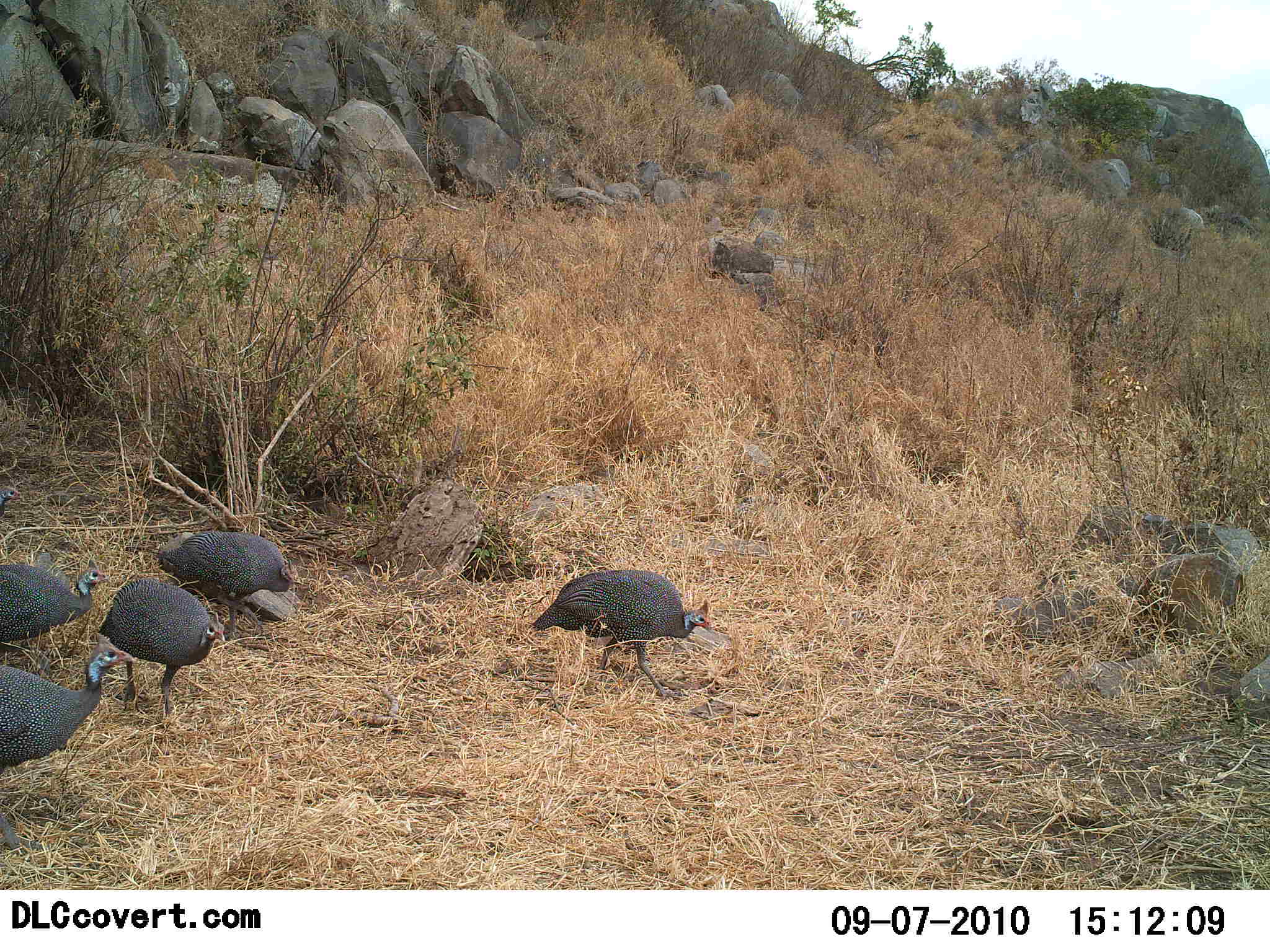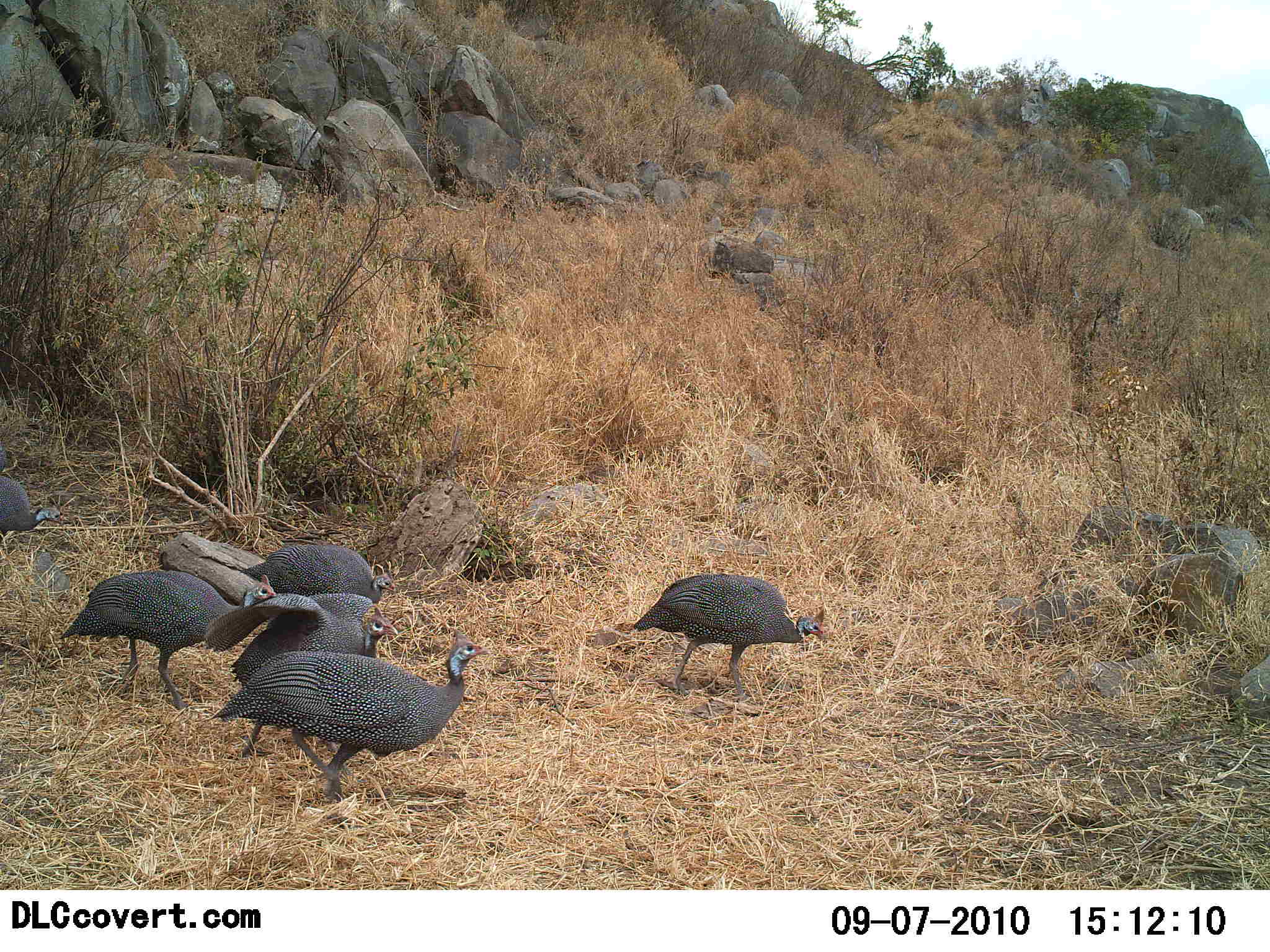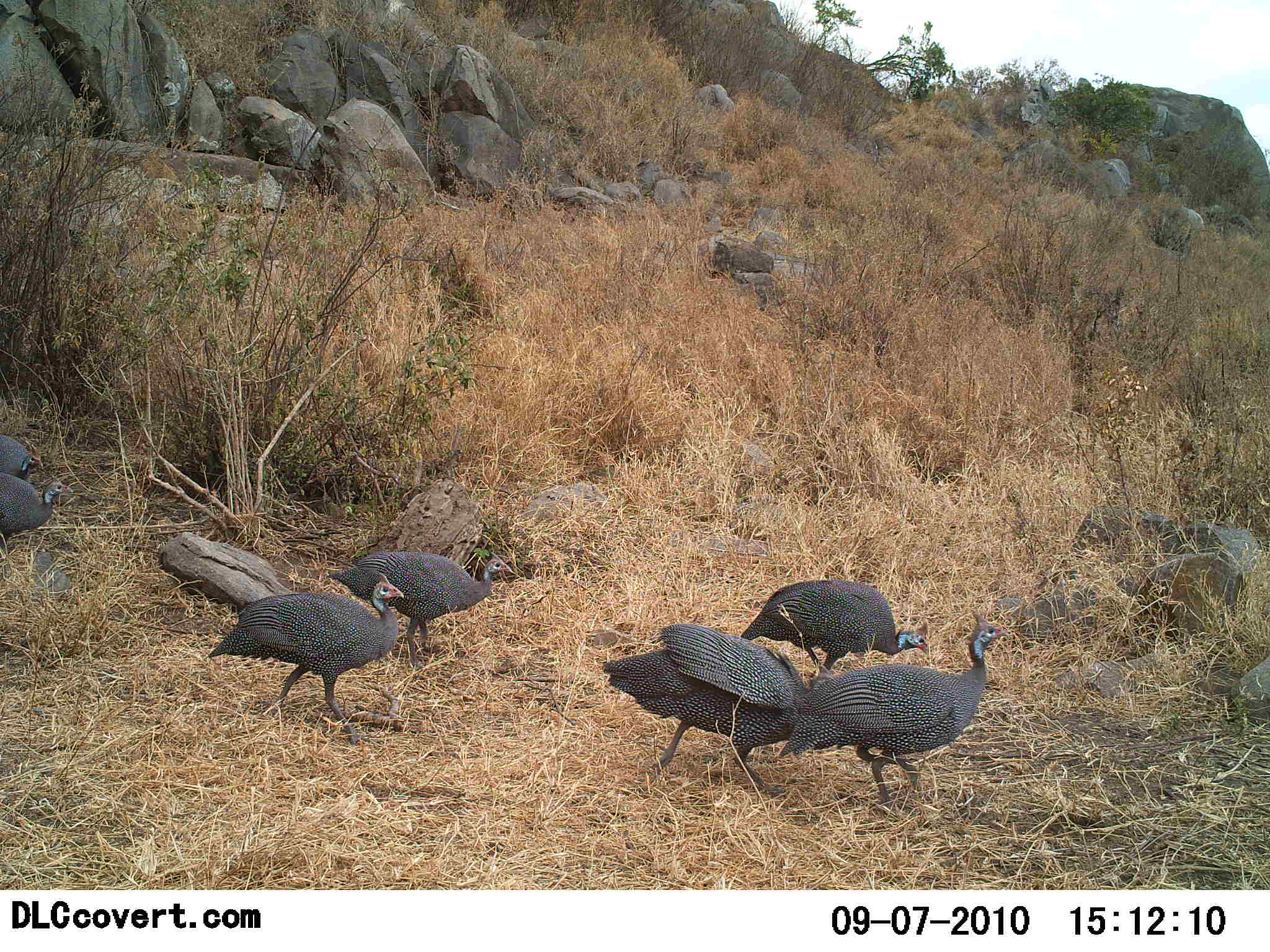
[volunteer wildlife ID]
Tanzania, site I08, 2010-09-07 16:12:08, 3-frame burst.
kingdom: Animalia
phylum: Chordata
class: Aves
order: Galliformes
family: Numididae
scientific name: Numididae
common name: guinea fowl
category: guineafowl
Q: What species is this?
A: Guineafowl (guinea fowl) (Numididae).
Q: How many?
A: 7.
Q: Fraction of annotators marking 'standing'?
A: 8%.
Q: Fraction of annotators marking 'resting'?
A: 0%.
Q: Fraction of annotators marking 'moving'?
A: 92%.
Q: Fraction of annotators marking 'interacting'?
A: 0%.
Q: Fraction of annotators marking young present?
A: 0%.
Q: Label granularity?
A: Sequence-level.